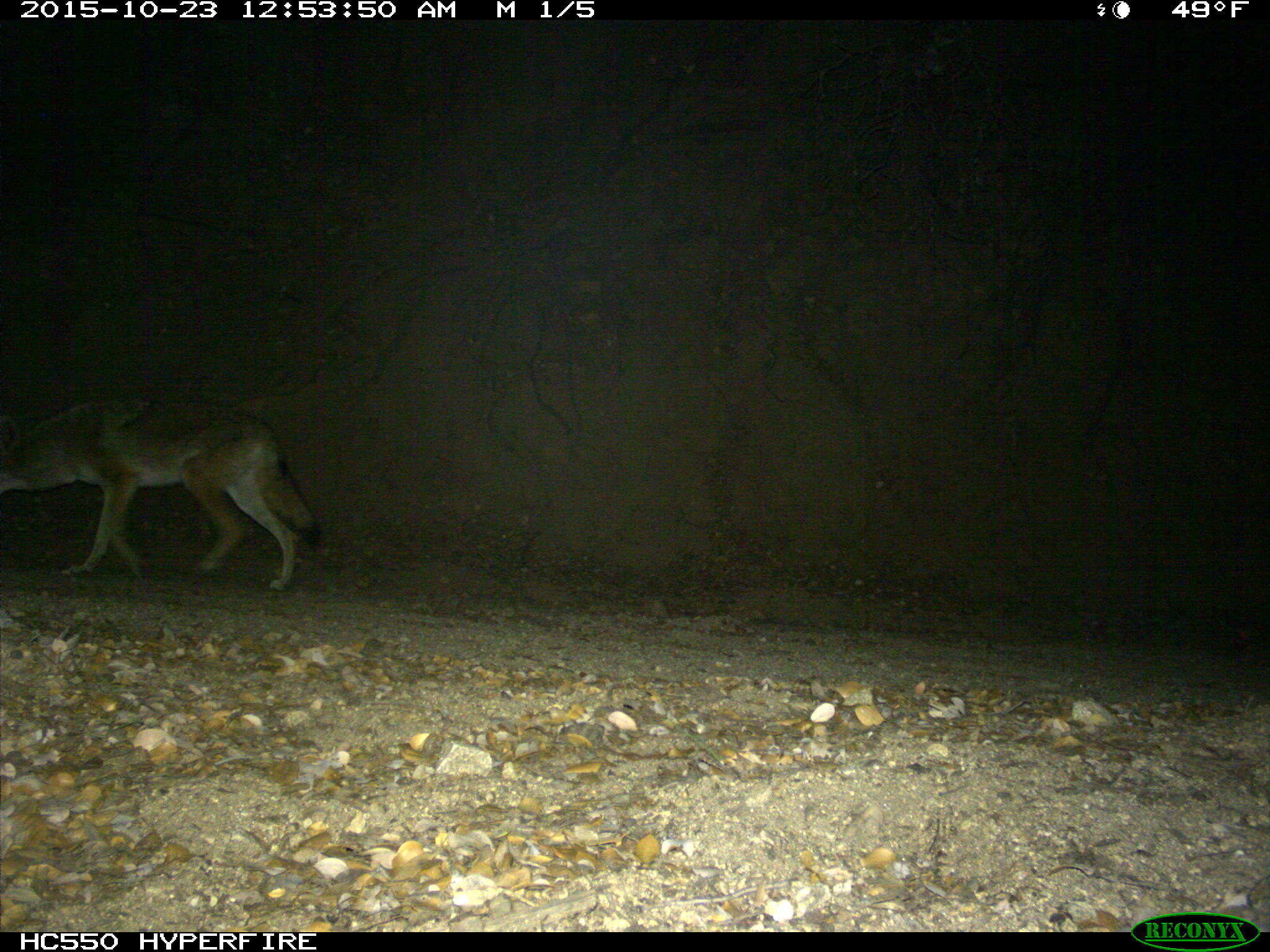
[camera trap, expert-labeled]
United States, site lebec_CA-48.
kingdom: Animalia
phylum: Chordata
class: Mammalia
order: Carnivora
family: Canidae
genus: Canis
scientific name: Canis latrans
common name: coyote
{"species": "Canis latrans (coyote)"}